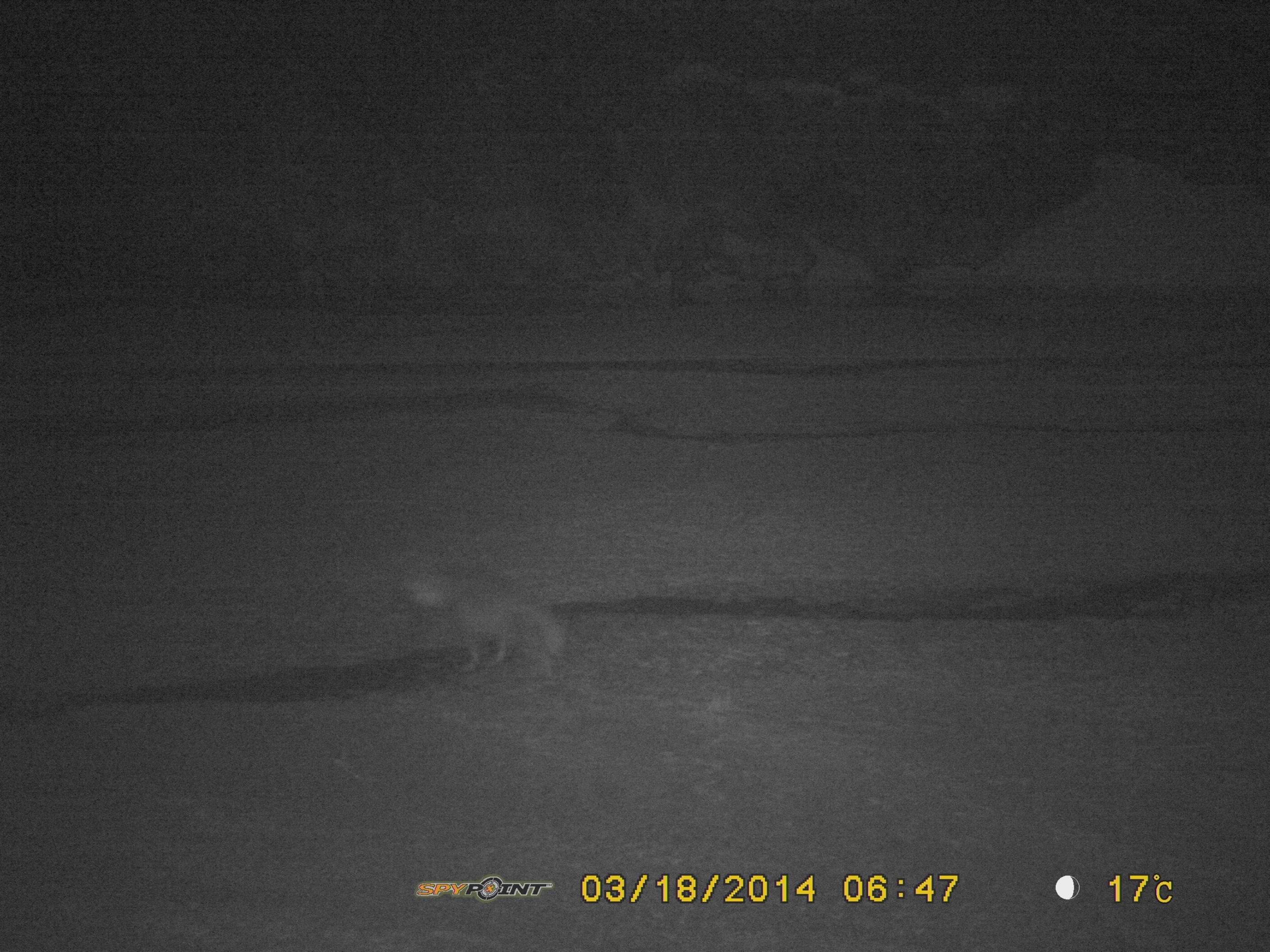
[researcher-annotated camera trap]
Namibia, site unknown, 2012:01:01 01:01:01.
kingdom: Animalia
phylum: Chordata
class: Mammalia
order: Carnivora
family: Hyaenidae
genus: Parahyaena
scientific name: Parahyaena brunnea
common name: brown hyena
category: hyaena brunnea